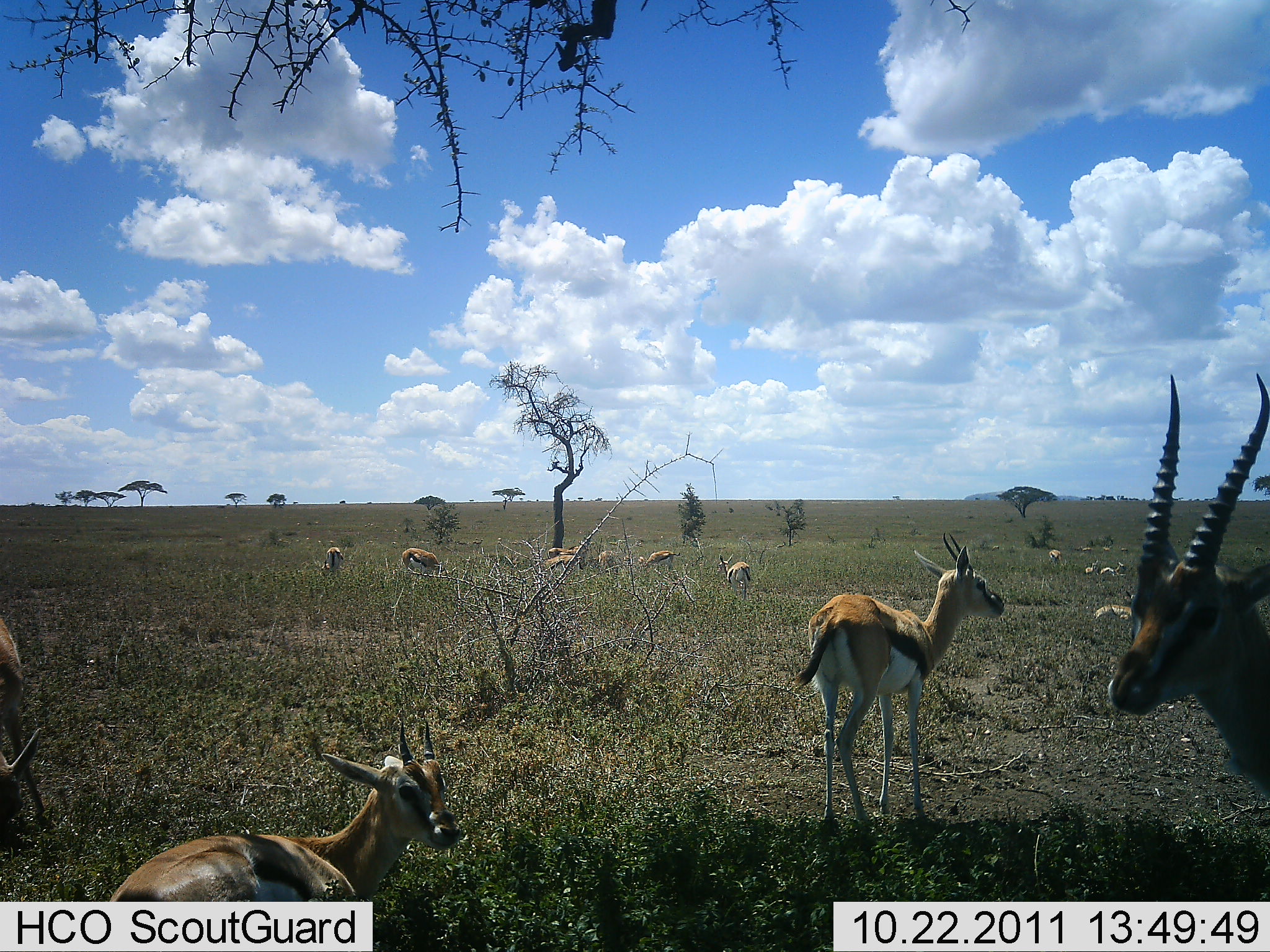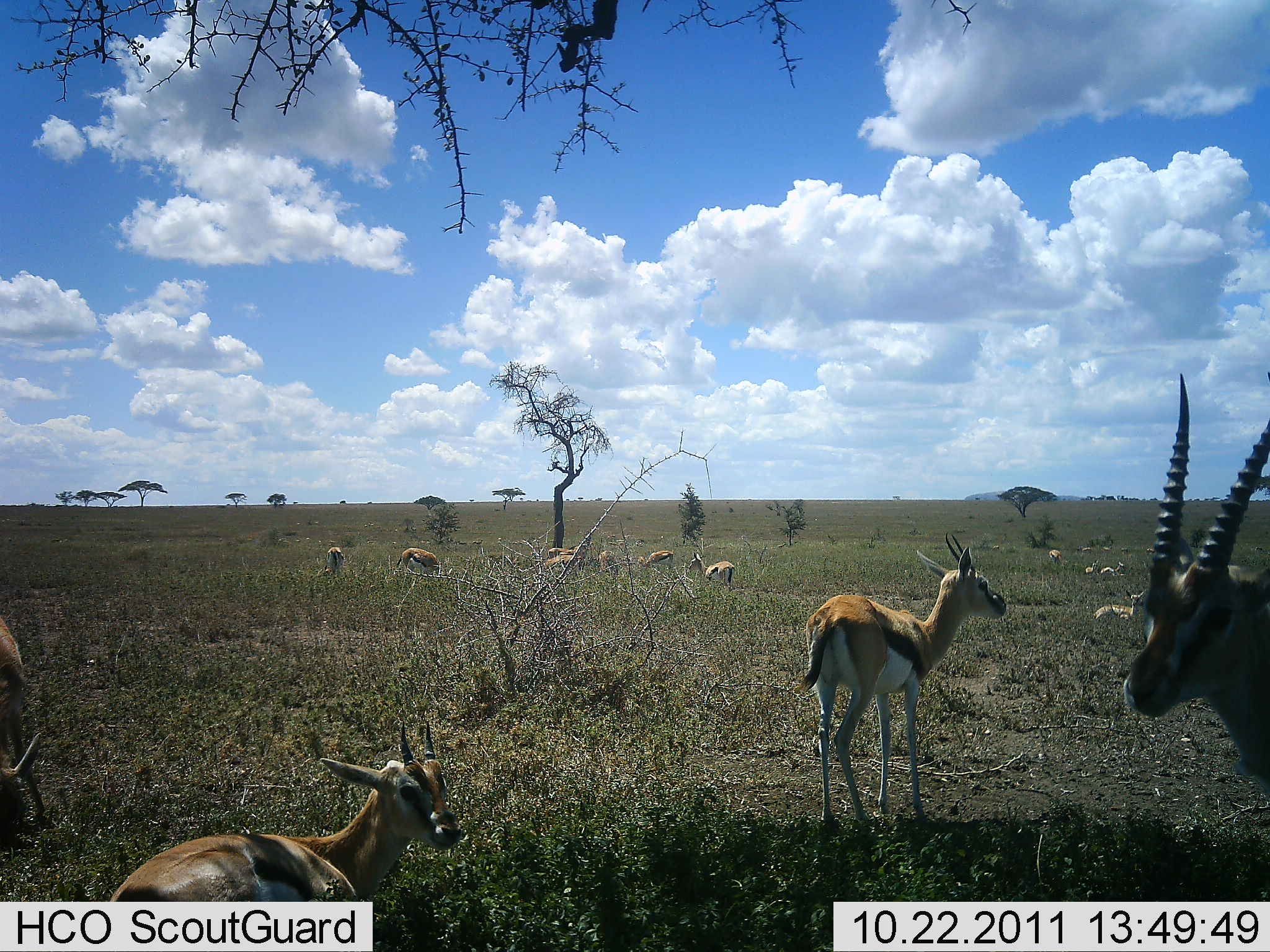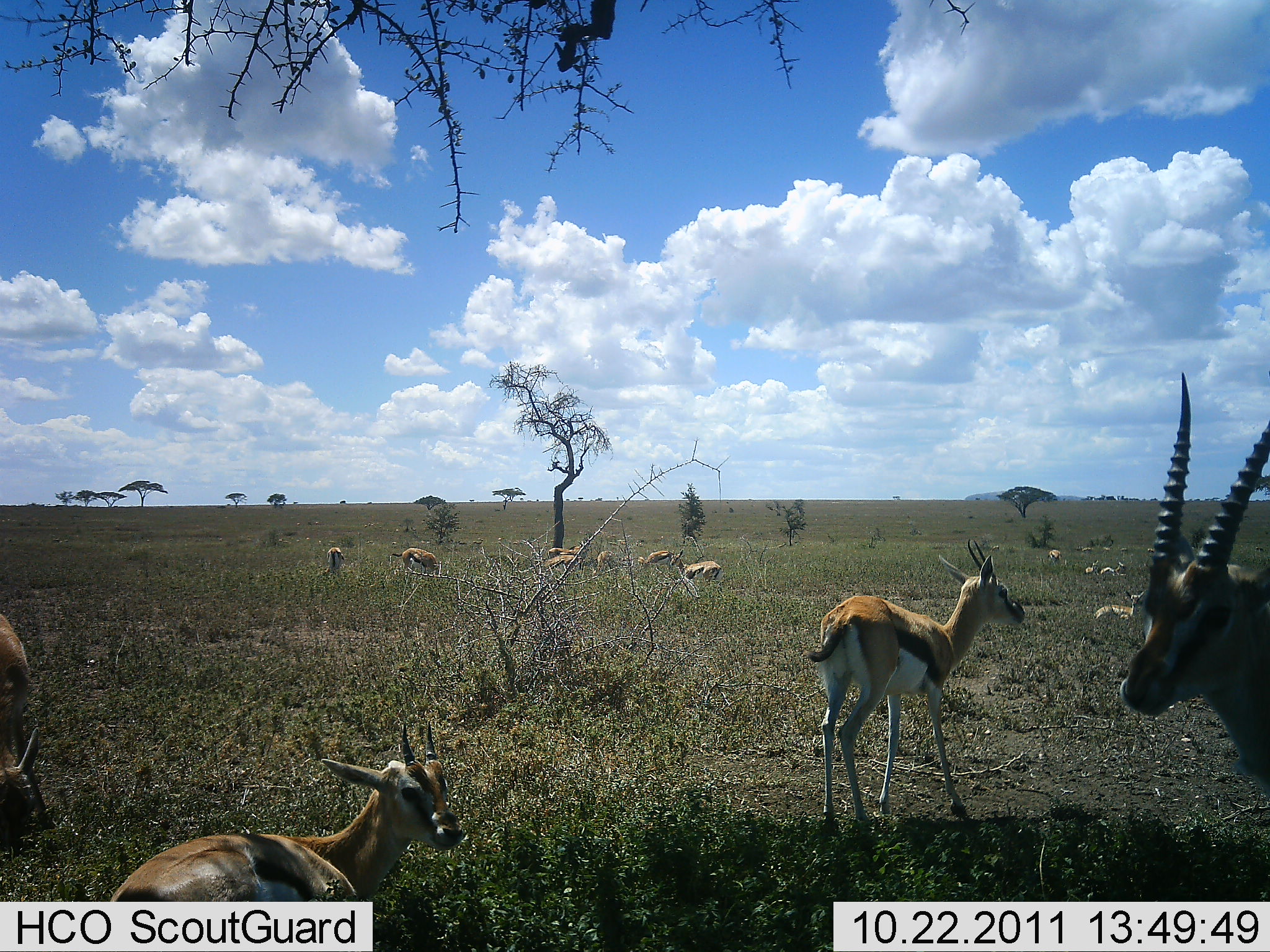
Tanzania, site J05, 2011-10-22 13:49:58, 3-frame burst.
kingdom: Animalia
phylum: Chordata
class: Mammalia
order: Artiodactyla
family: Bovidae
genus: Eudorcas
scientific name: Eudorcas thomsonii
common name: thomson's gazelle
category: gazellethomsons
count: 11-50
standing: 69%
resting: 81%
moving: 25%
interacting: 0%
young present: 6%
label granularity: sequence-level